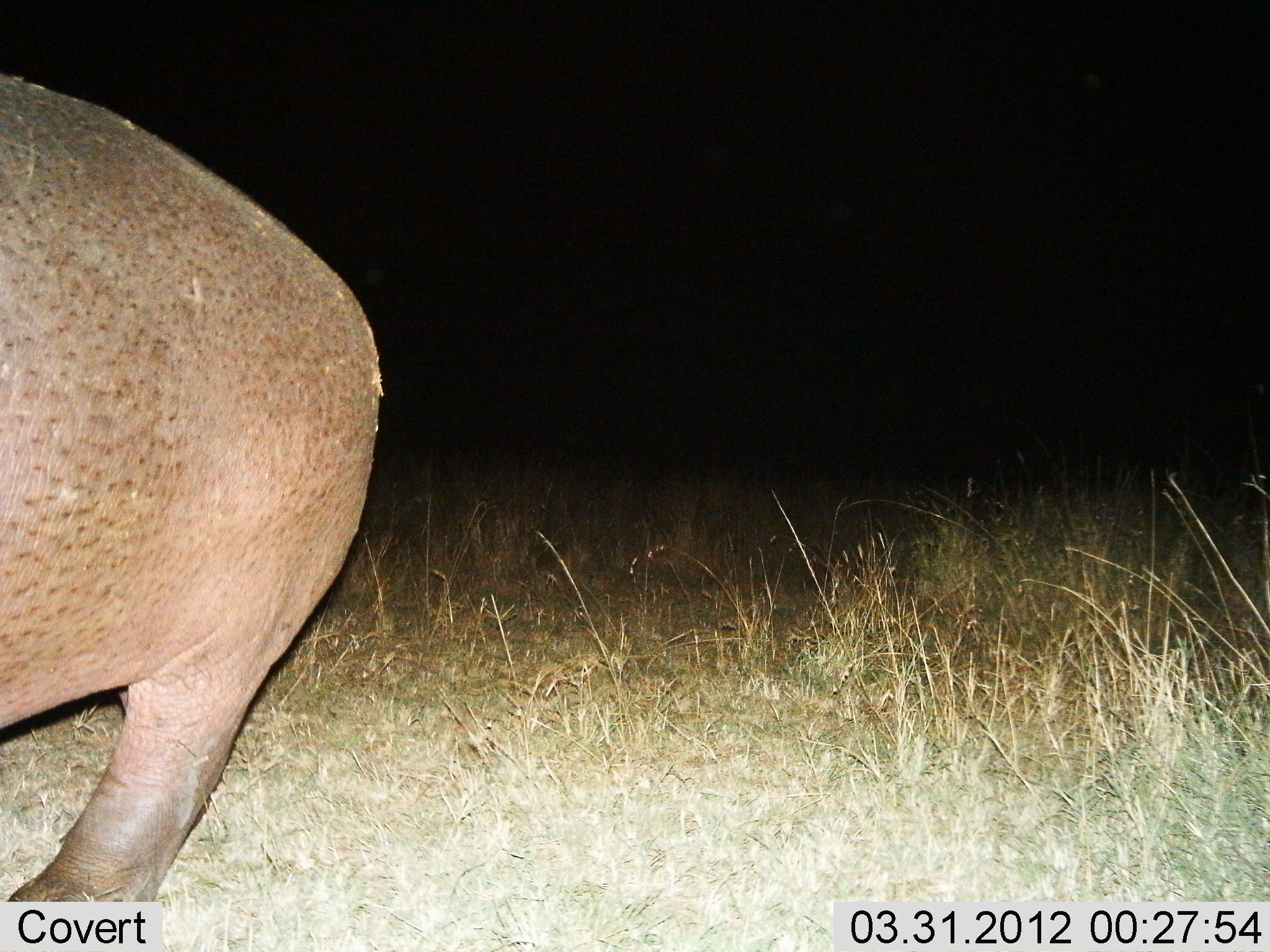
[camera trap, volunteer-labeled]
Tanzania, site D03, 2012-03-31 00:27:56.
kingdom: Animalia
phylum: Chordata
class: Mammalia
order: Artiodactyla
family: Hippopotamidae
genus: Hippopotamus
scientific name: Hippopotamus amphibius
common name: hippopotamus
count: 1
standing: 62%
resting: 0%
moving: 38%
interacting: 0%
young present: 0%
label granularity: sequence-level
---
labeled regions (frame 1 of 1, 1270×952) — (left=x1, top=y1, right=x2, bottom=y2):
animal: (left=1, top=71, right=384, bottom=899)